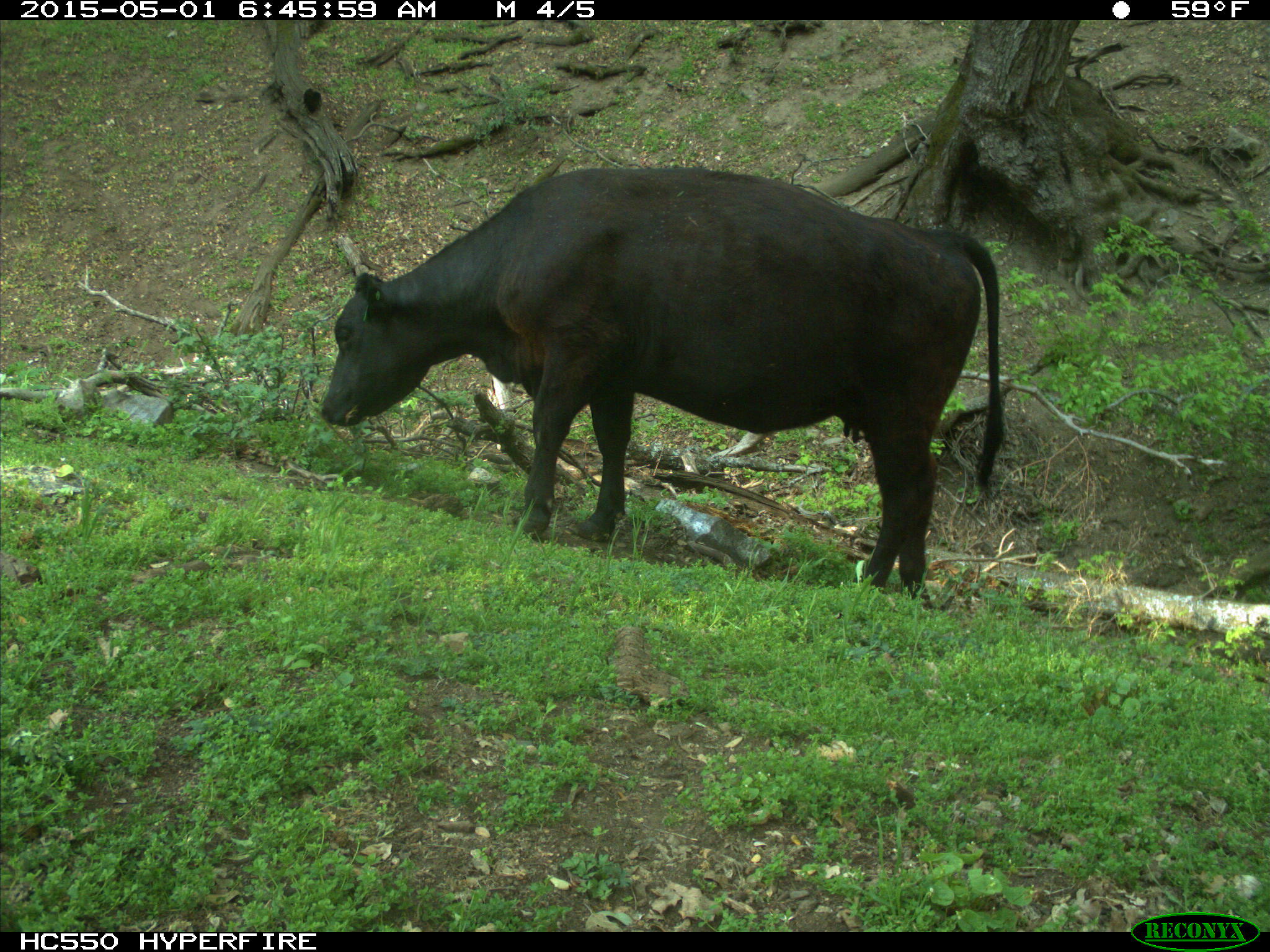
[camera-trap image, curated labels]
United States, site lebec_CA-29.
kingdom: Animalia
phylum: Chordata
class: Mammalia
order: Artiodactyla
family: Bovidae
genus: Bos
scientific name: Bos taurus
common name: domestic cow